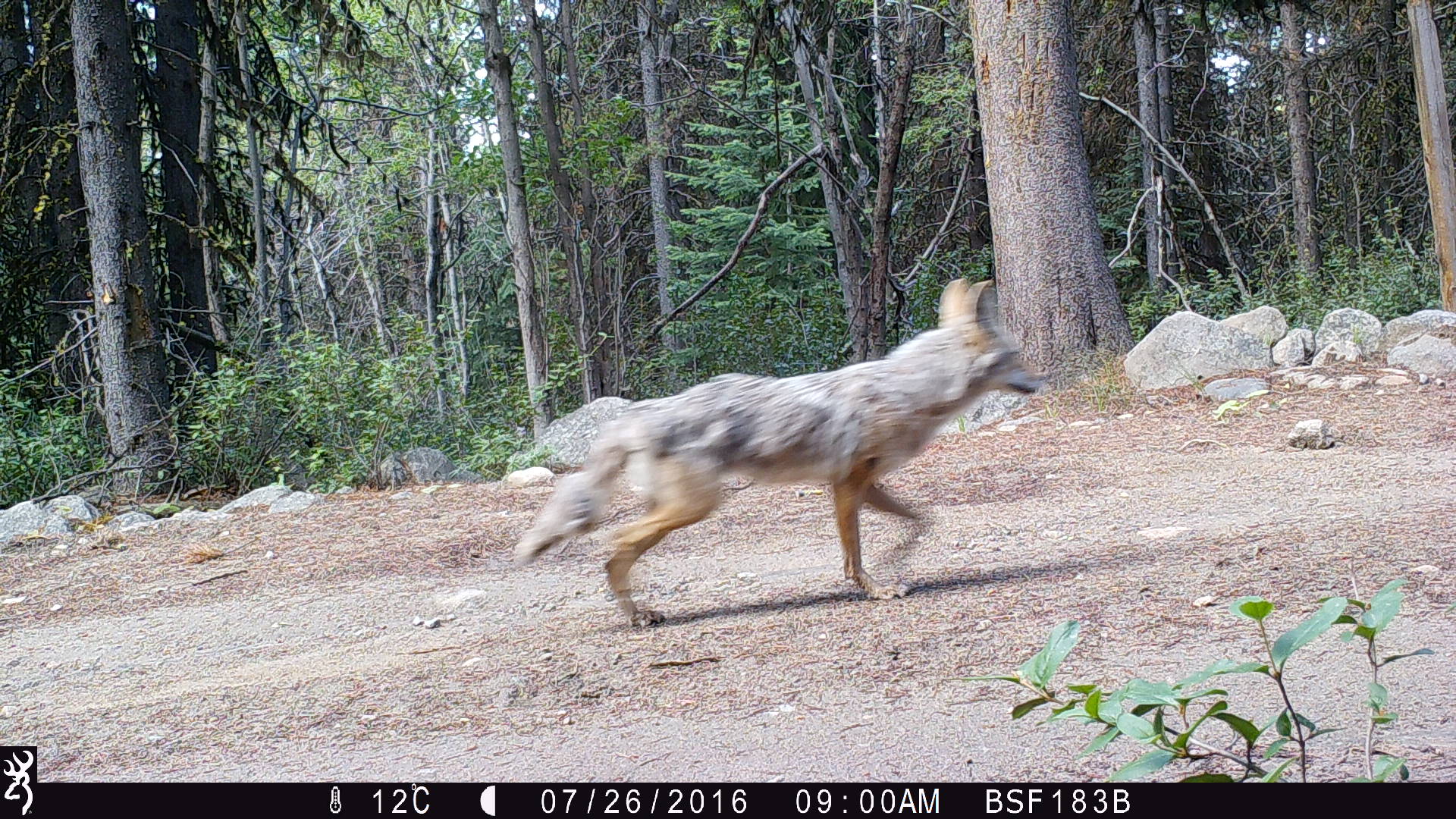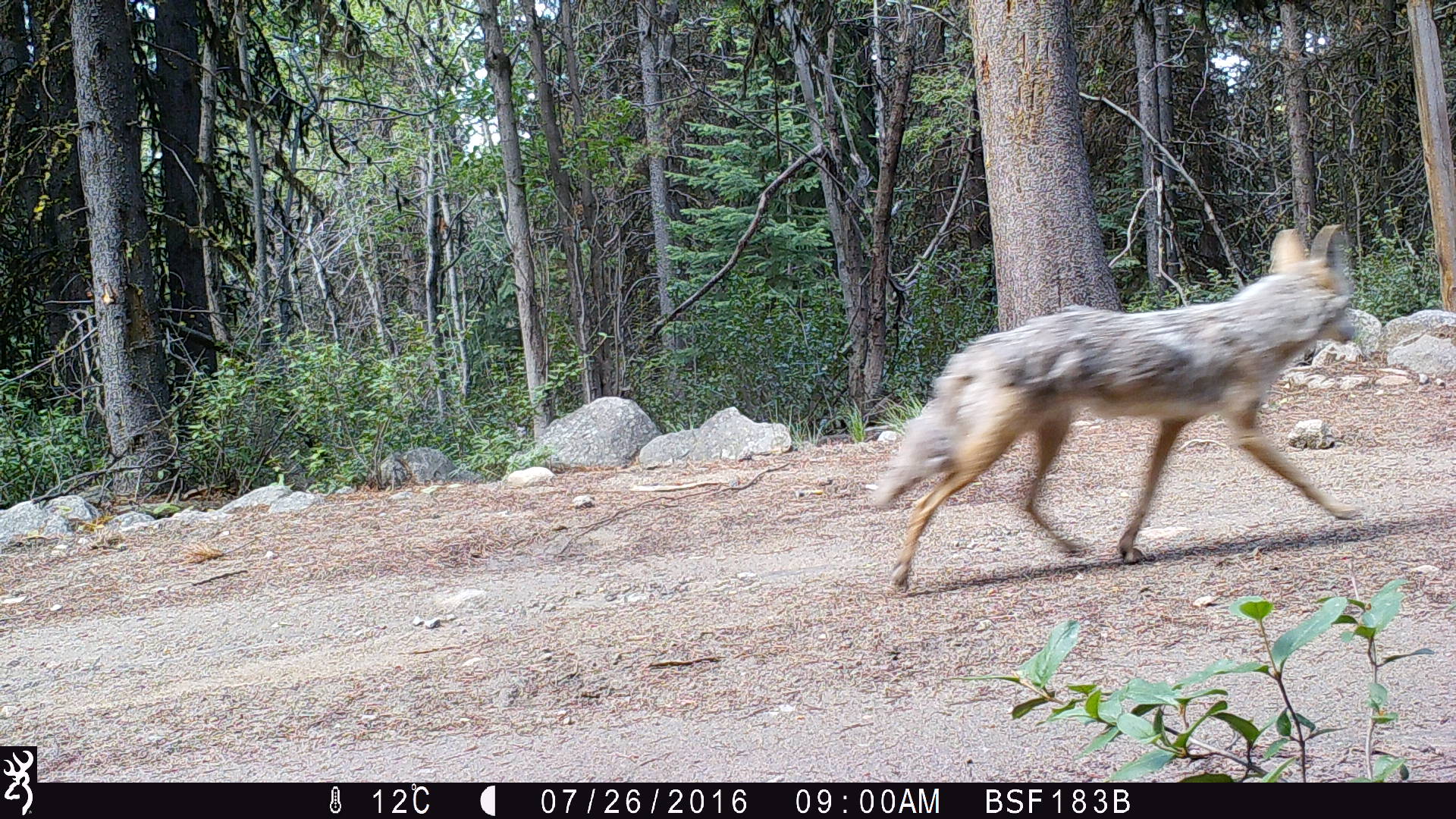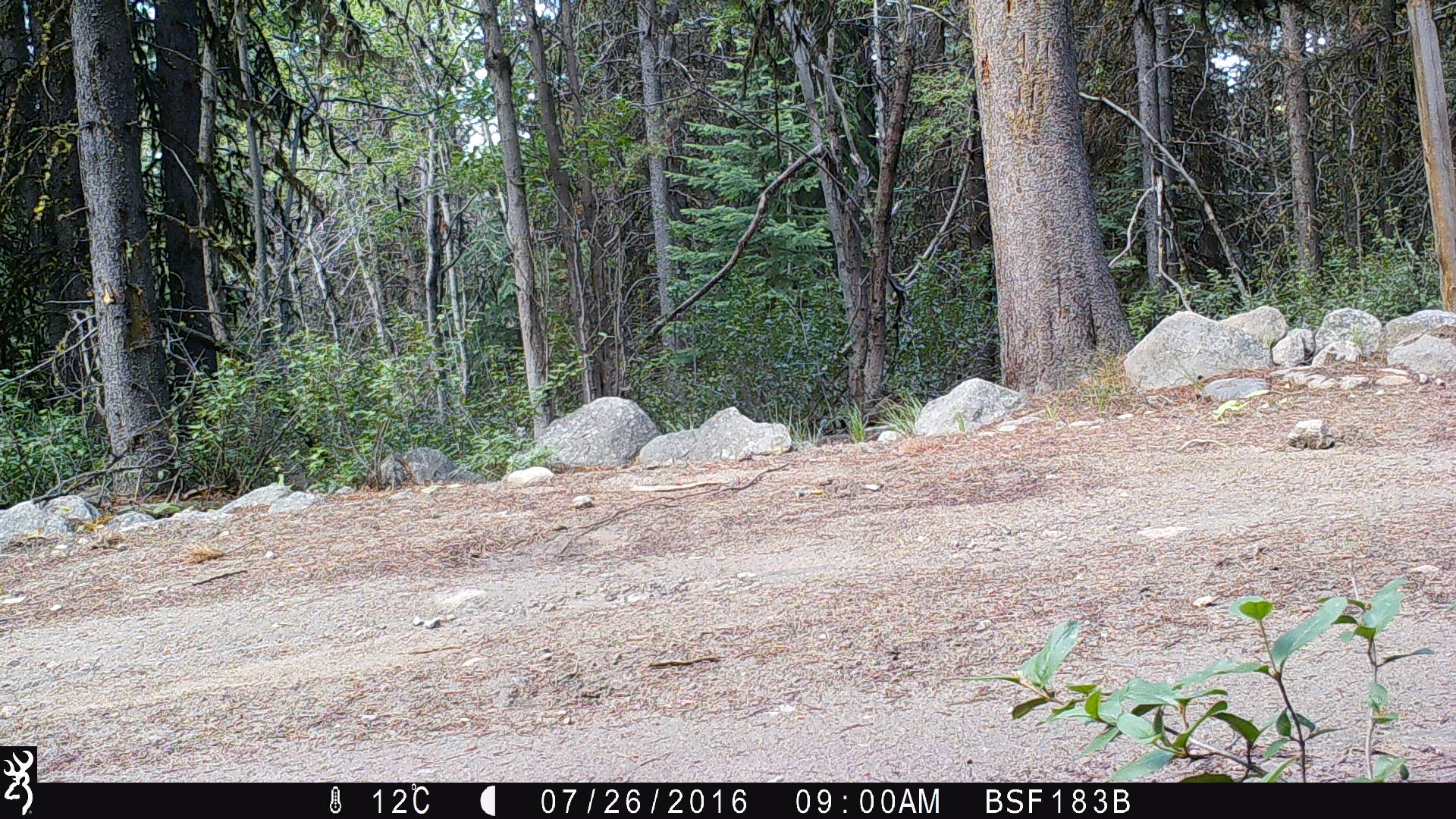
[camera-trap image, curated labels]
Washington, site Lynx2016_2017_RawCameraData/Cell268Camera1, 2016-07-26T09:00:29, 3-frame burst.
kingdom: Animalia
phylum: Chordata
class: Mammalia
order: Carnivora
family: Canidae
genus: Canis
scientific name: Canis latrans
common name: coyote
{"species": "Canis latrans (coyote)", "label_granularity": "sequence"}